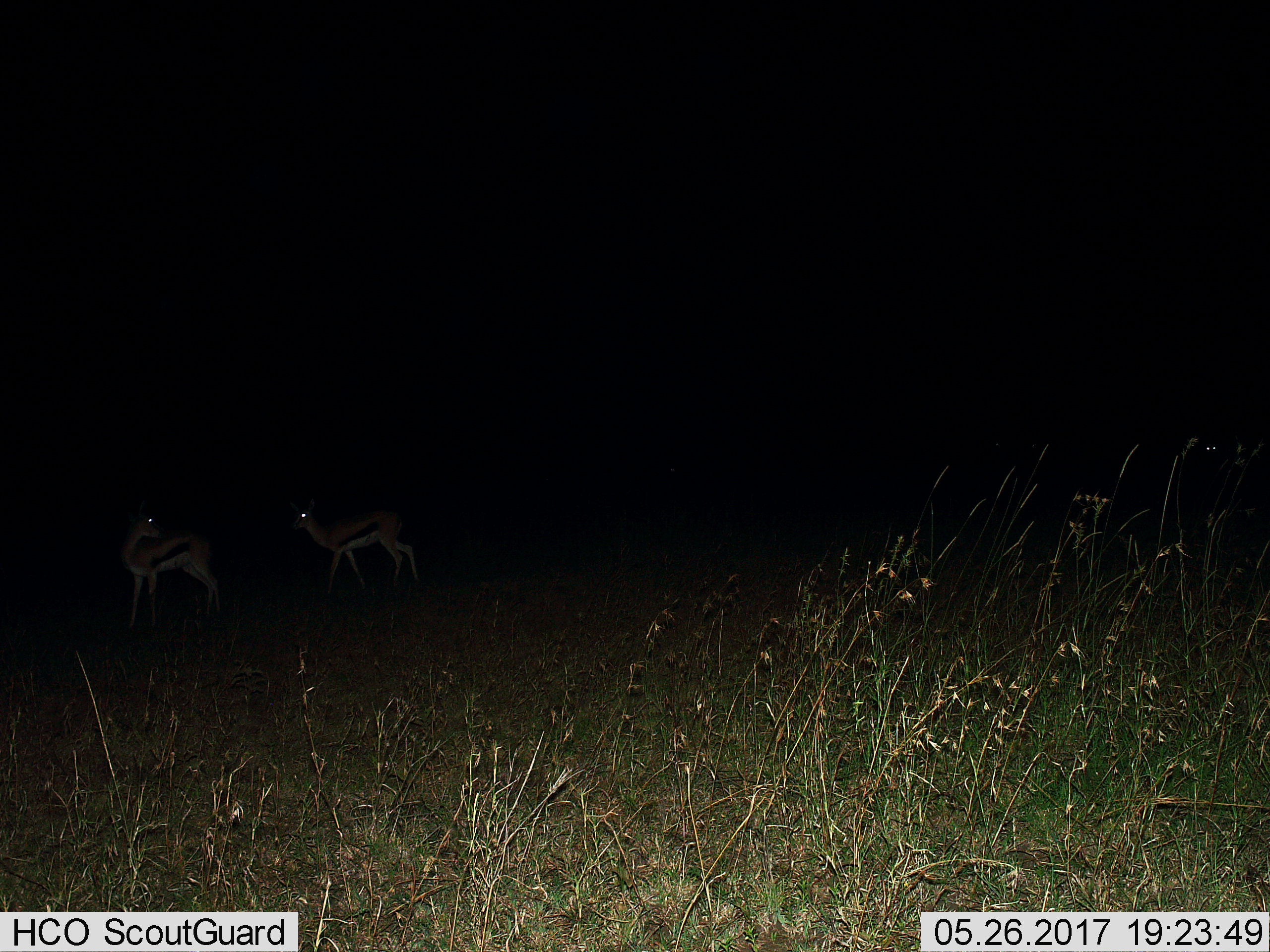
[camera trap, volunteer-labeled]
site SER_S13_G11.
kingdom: Animalia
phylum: Chordata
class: Mammalia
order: Artiodactyla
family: Bovidae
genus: Eudorcas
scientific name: Eudorcas thomsonii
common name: thomson's gazelle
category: gazellethomsons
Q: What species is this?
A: Gazellethomsons (thomson's gazelle) (Eudorcas thomsonii).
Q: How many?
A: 2.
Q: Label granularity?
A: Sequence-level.